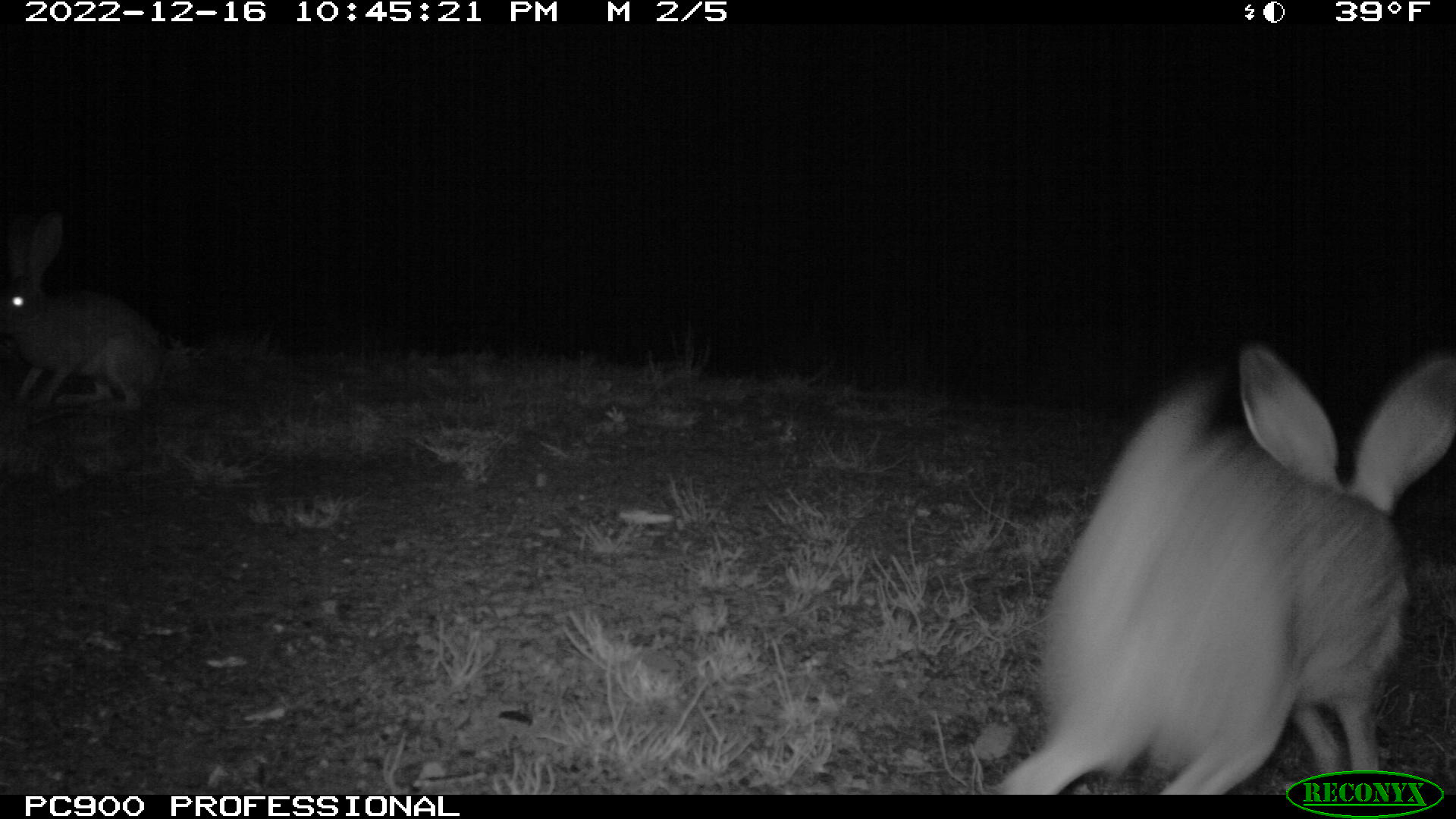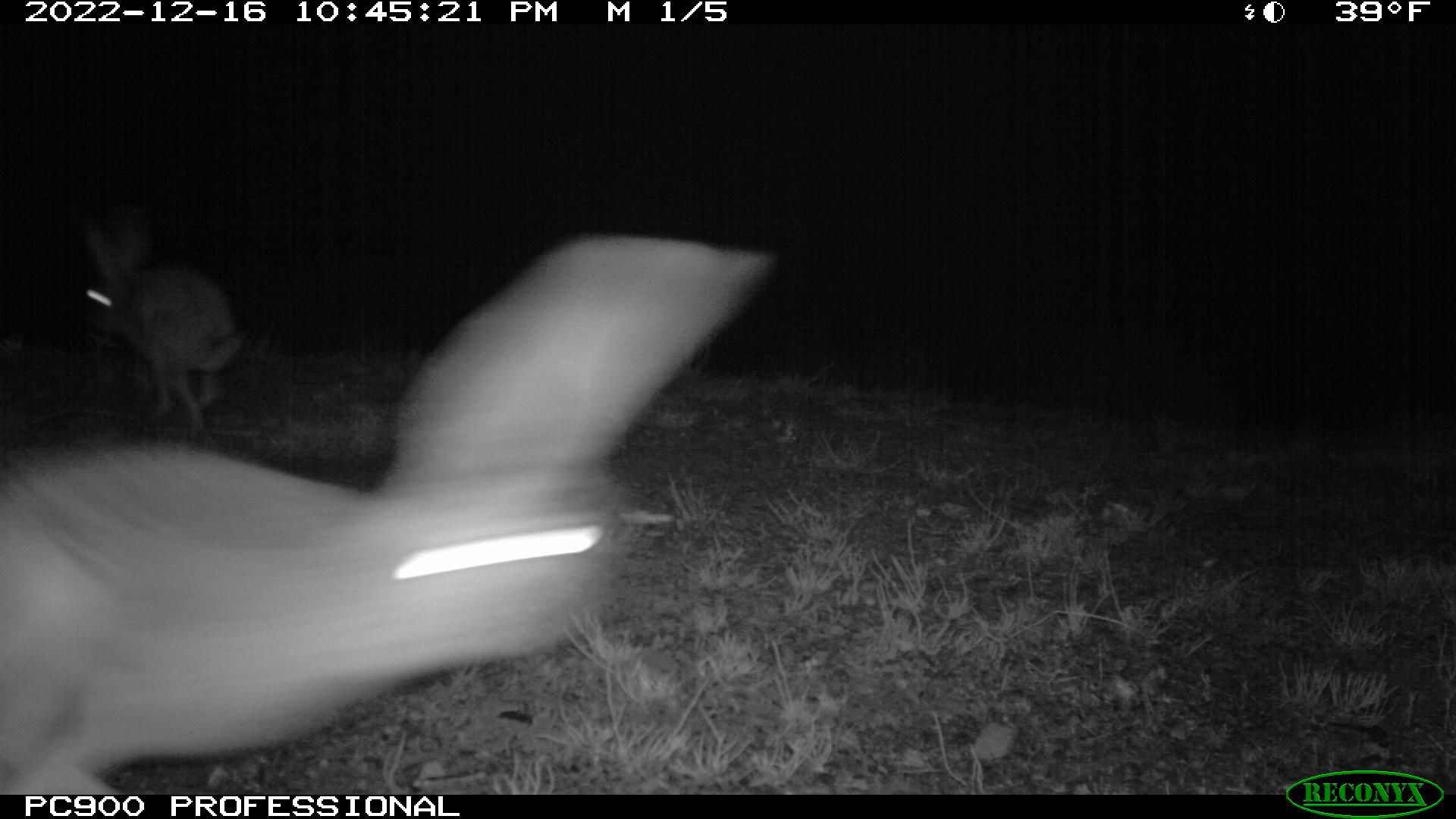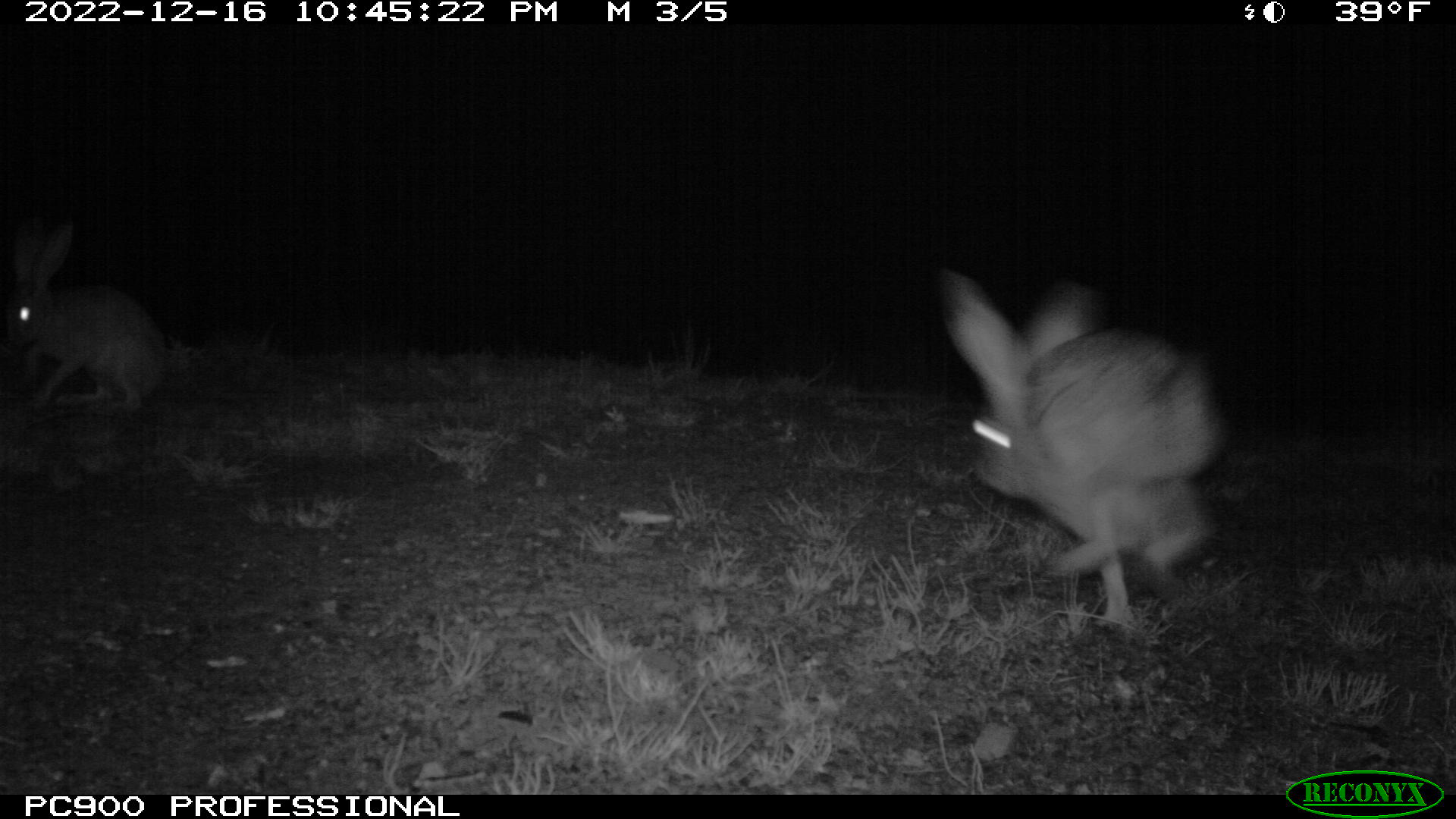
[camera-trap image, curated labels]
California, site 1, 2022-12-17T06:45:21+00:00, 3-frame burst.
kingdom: Animalia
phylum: Chordata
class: Mammalia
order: Lagomorpha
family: Leporidae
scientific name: Leporidae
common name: rabbit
Rabbit (Leporidae).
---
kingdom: Animalia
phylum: Chordata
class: Mammalia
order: Lagomorpha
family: Leporidae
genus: Lepus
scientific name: Lepus californicus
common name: black-tailed jackrabbit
Black-tailed jackrabbit (Lepus californicus).